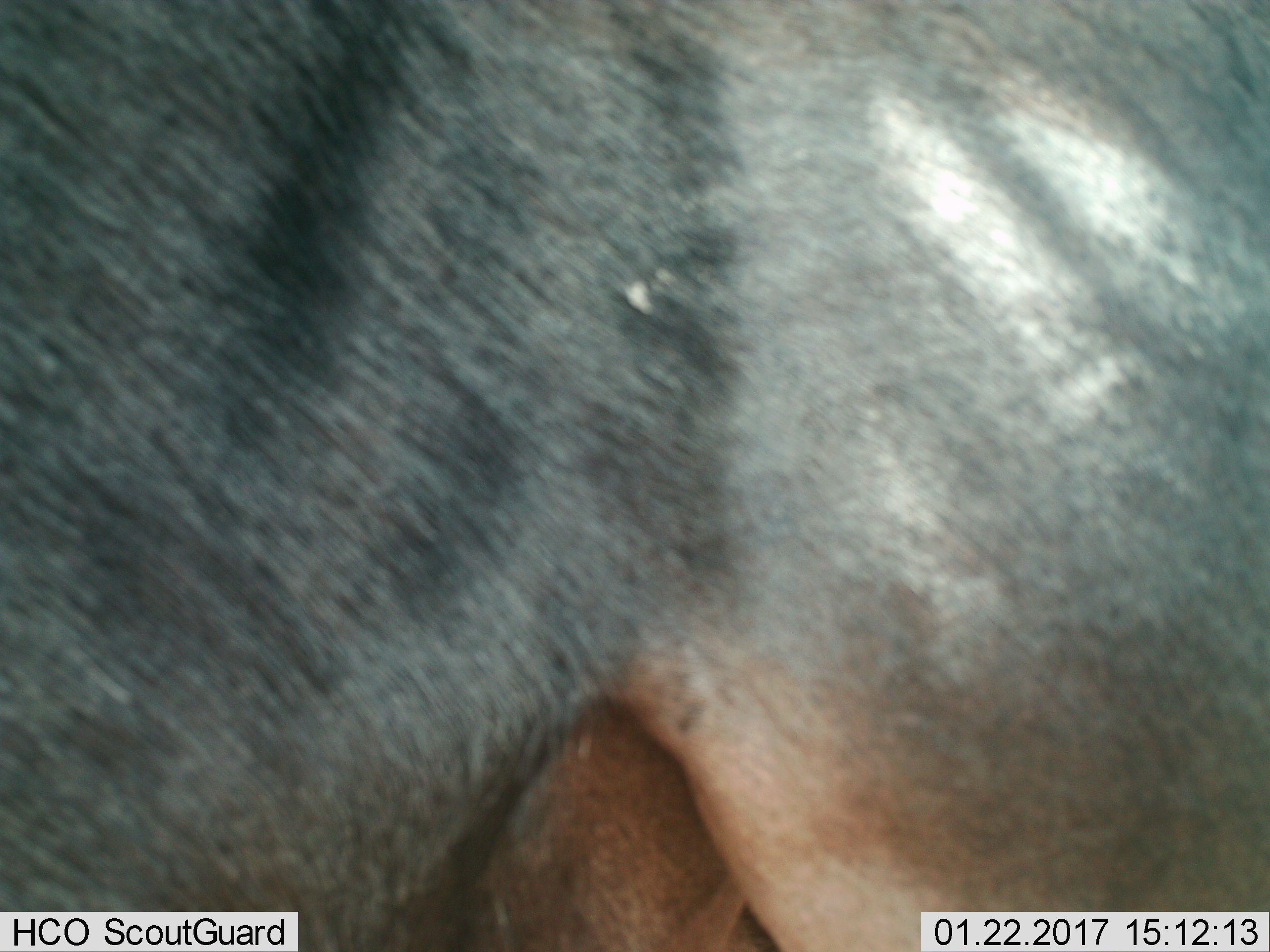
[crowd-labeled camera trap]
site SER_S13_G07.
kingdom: Animalia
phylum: Chordata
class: Mammalia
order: Artiodactyla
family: Bovidae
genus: Connochaetes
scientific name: Connochaetes taurinus taurinus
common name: blue wildebeest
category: wildebeestblue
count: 1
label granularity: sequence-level